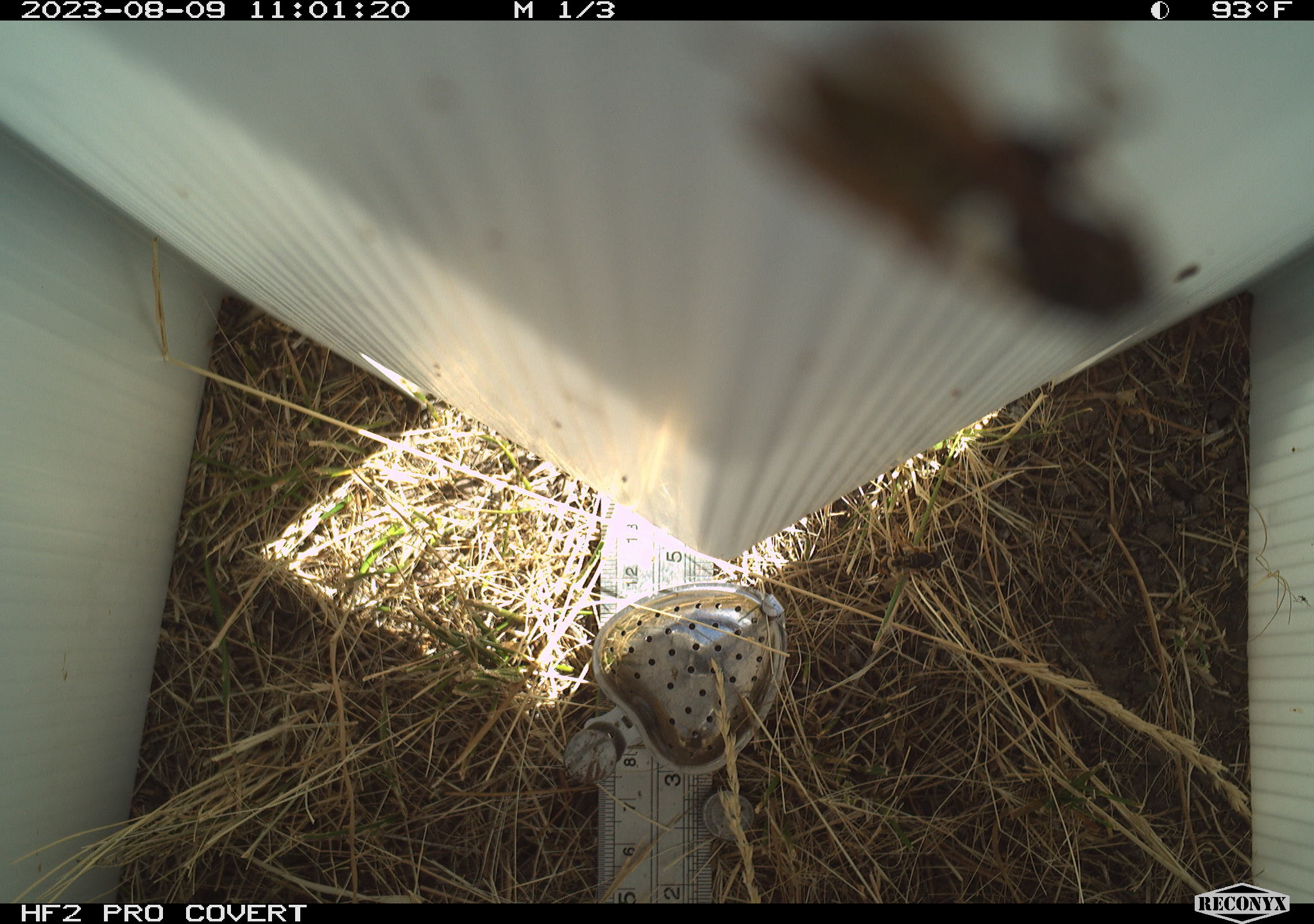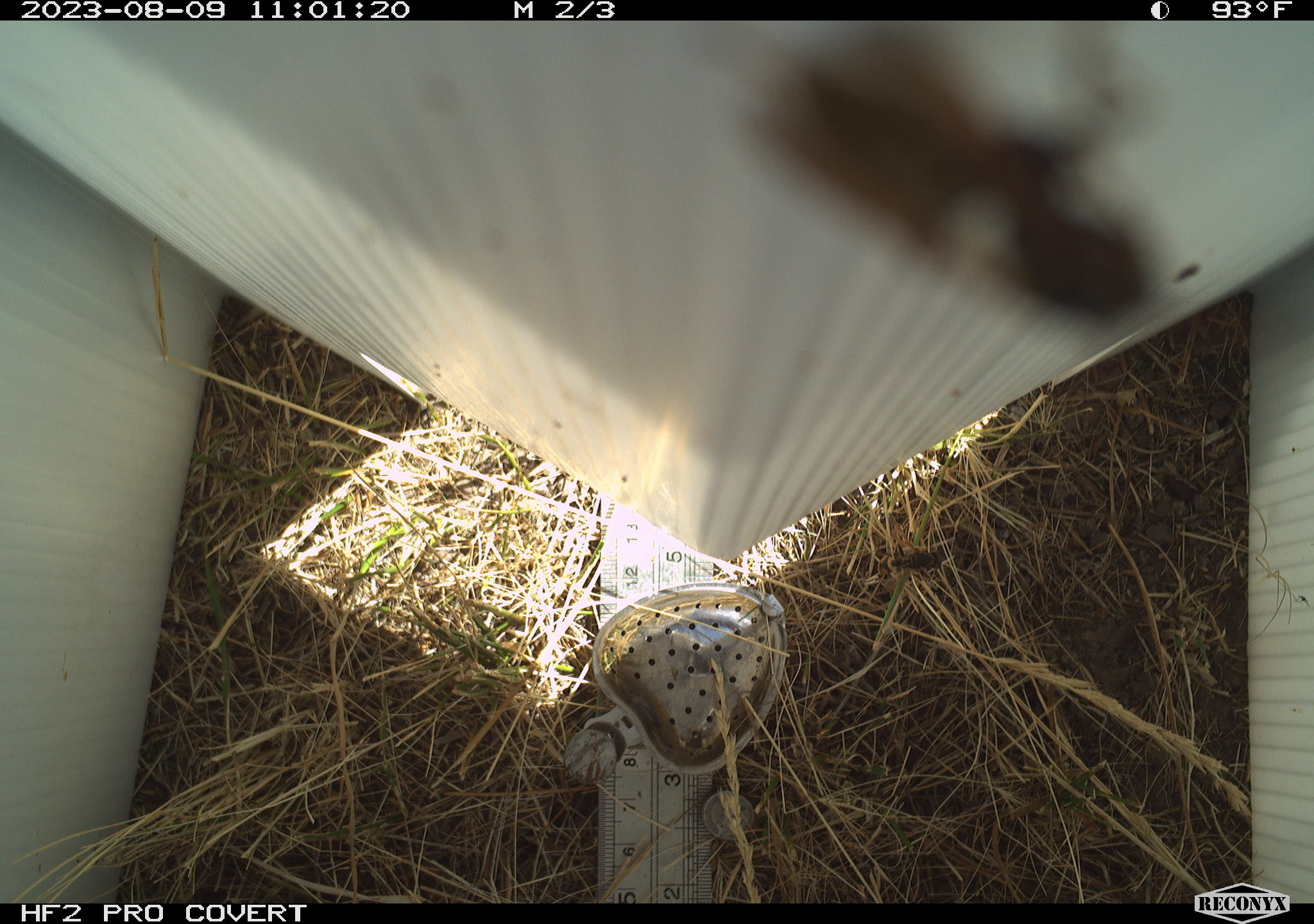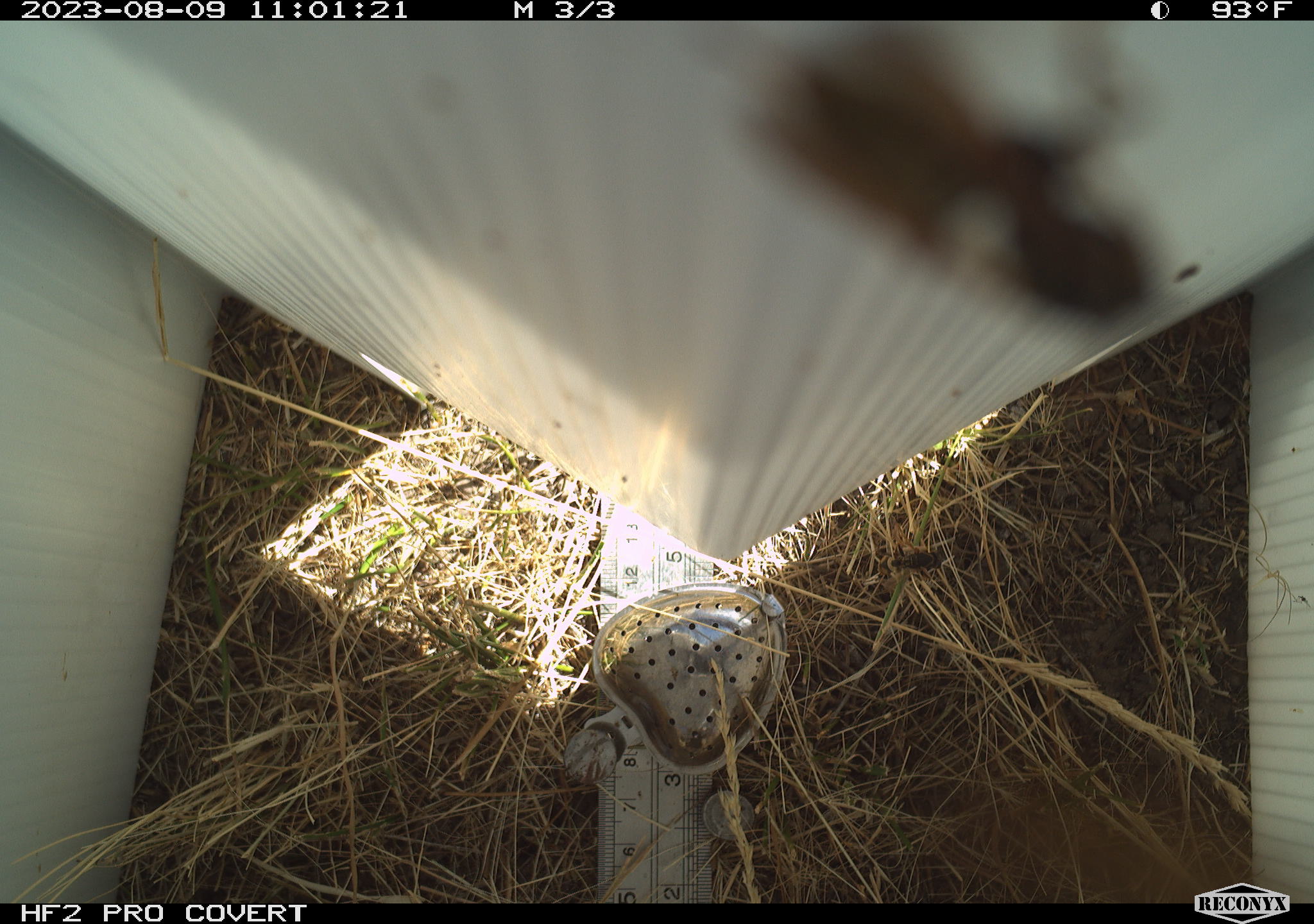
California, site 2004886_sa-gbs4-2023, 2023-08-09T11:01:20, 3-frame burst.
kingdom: Animalia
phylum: Arthropoda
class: Insecta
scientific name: Insecta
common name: insect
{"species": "insect (Insecta)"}